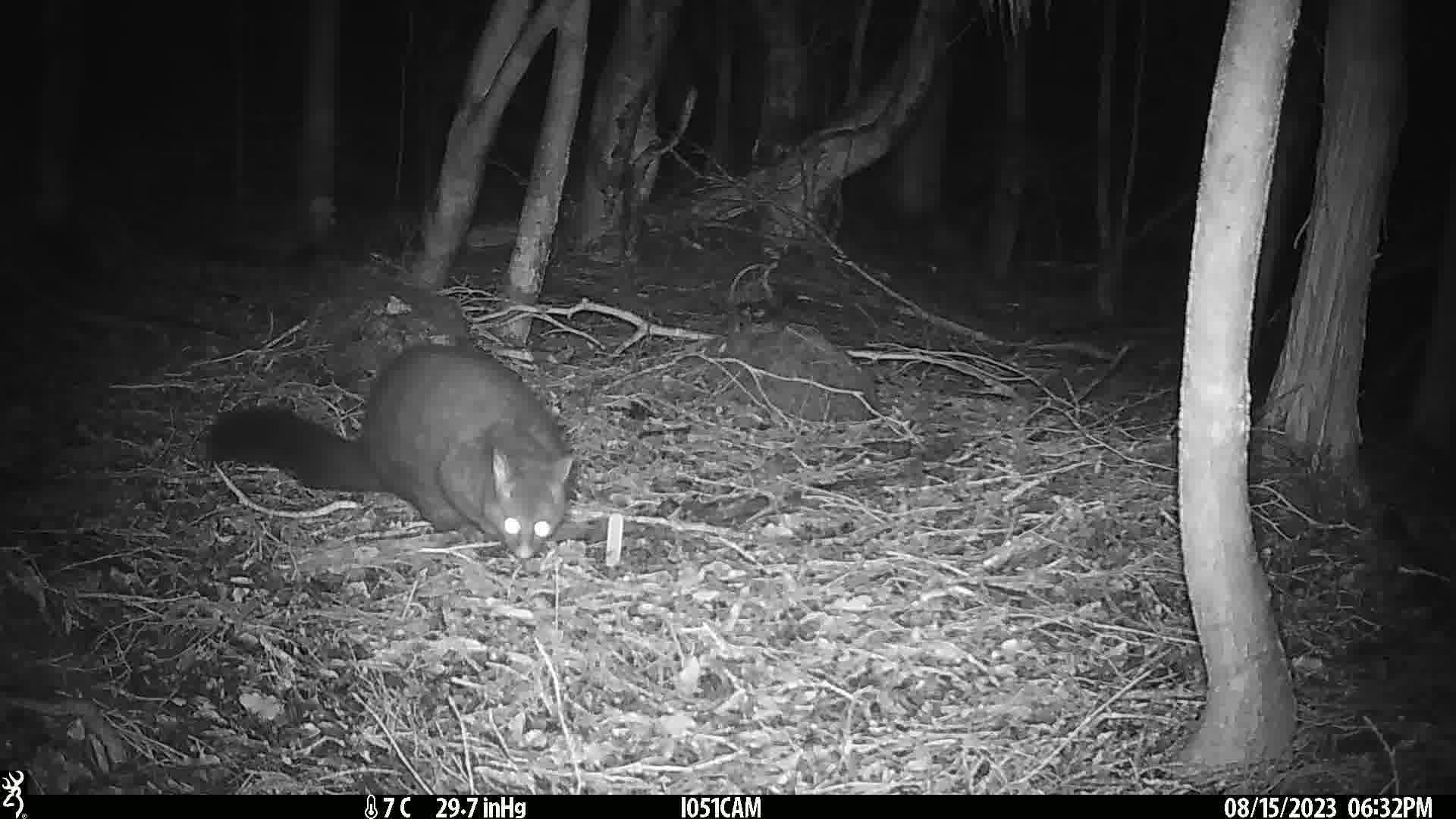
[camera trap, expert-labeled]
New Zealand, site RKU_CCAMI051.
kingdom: Animalia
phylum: Chordata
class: Mammalia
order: Diprotodontia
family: Phalangeridae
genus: Trichosurus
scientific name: Trichosurus vulpecula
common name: common brushtail possum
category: possum